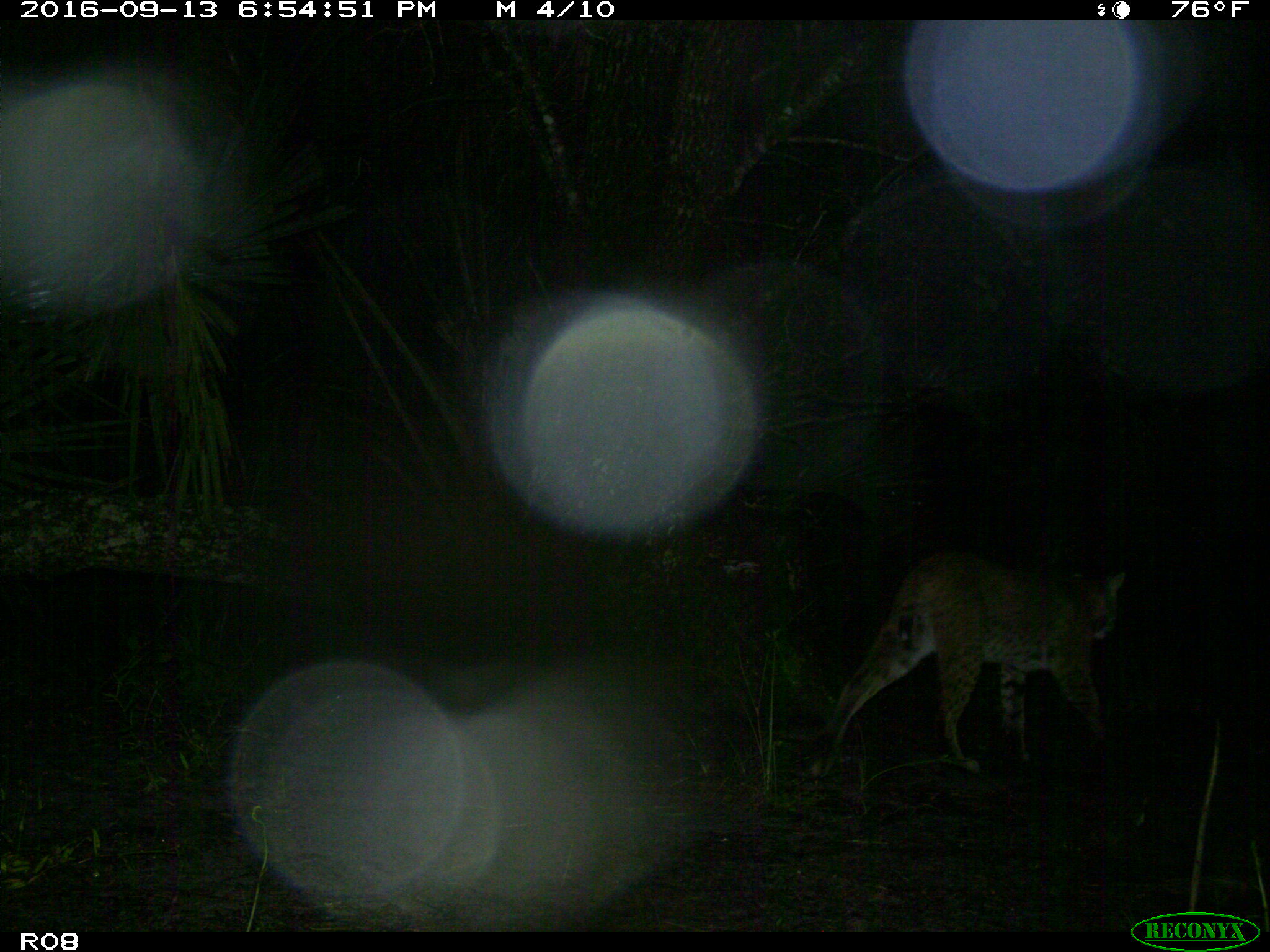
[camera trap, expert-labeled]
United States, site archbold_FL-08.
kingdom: Animalia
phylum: Chordata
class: Mammalia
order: Carnivora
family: Felidae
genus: Lynx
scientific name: Lynx rufus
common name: bobcat